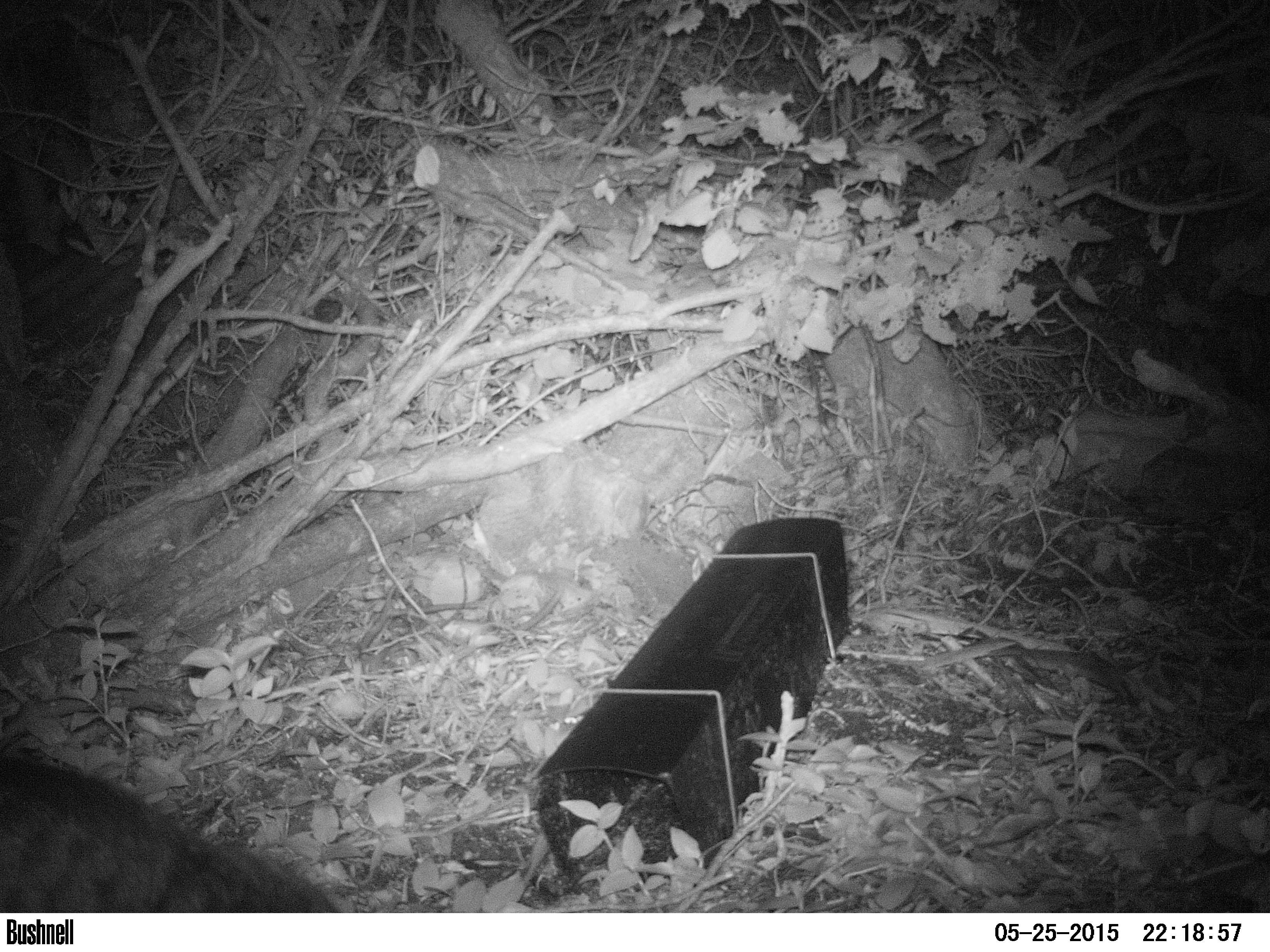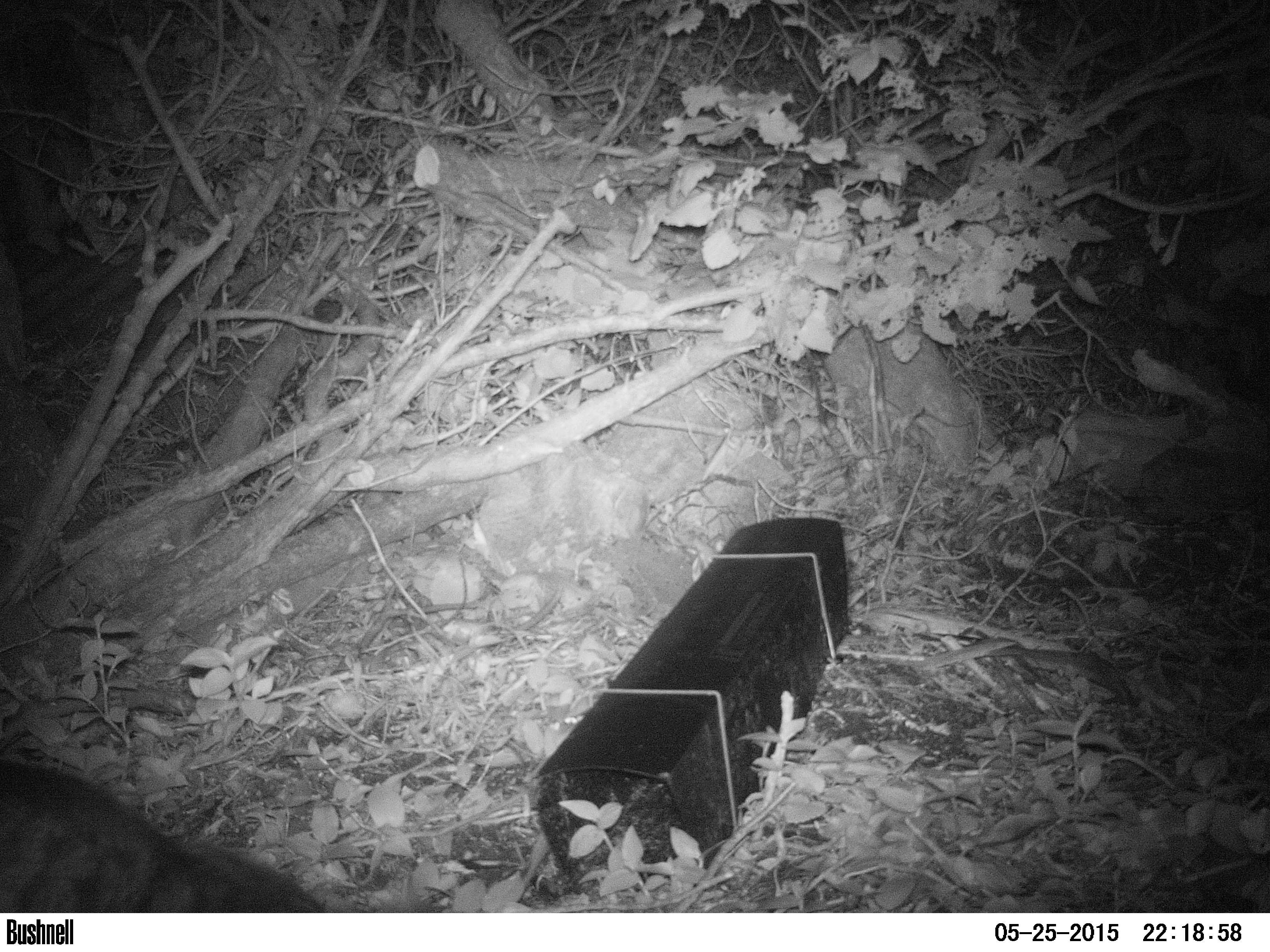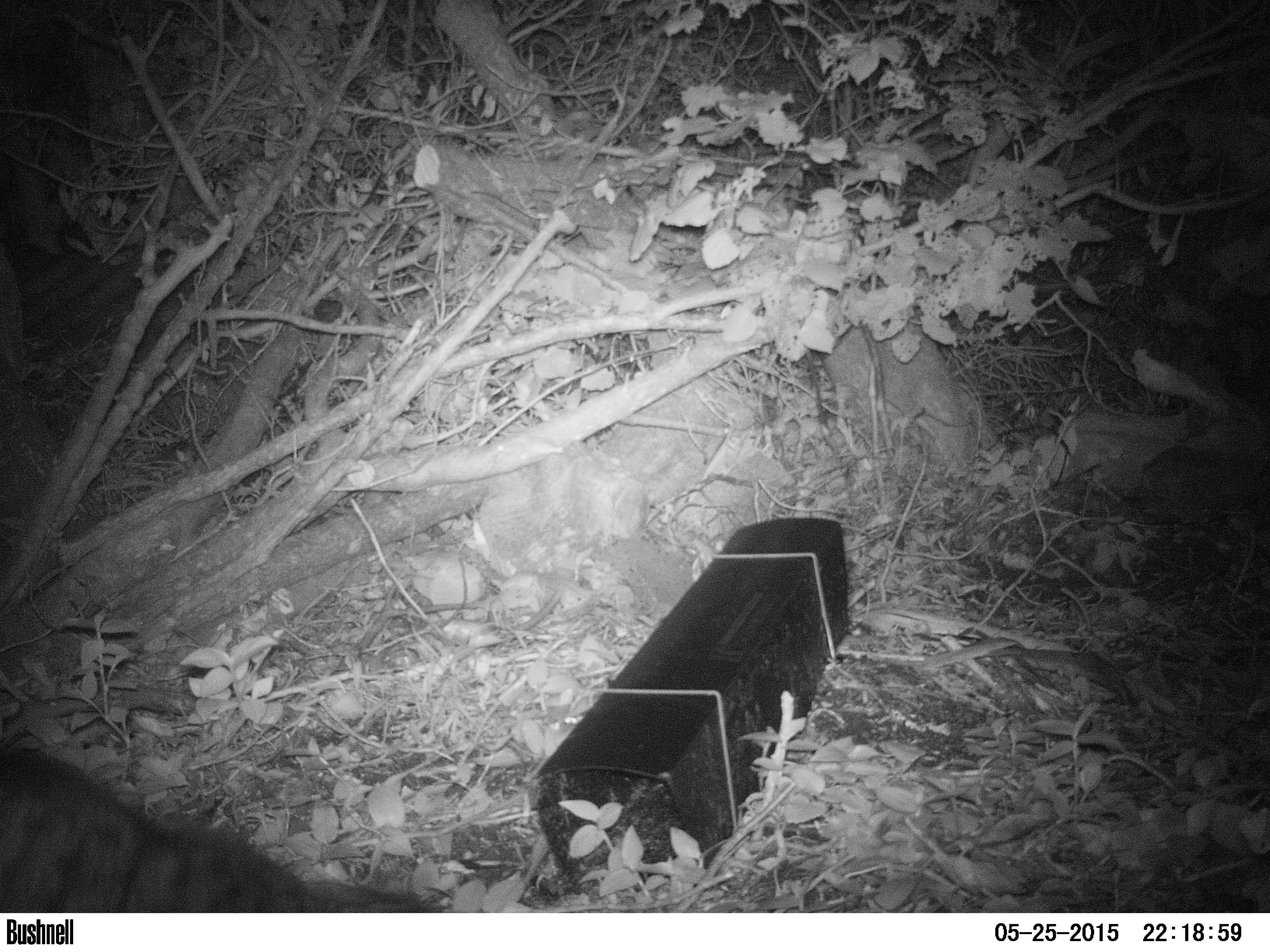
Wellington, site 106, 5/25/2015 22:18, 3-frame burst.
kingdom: Animalia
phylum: Chordata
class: Mammalia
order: Carnivora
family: Felidae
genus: Felis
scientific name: Felis catus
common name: cat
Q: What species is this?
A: Cat (Felis catus).